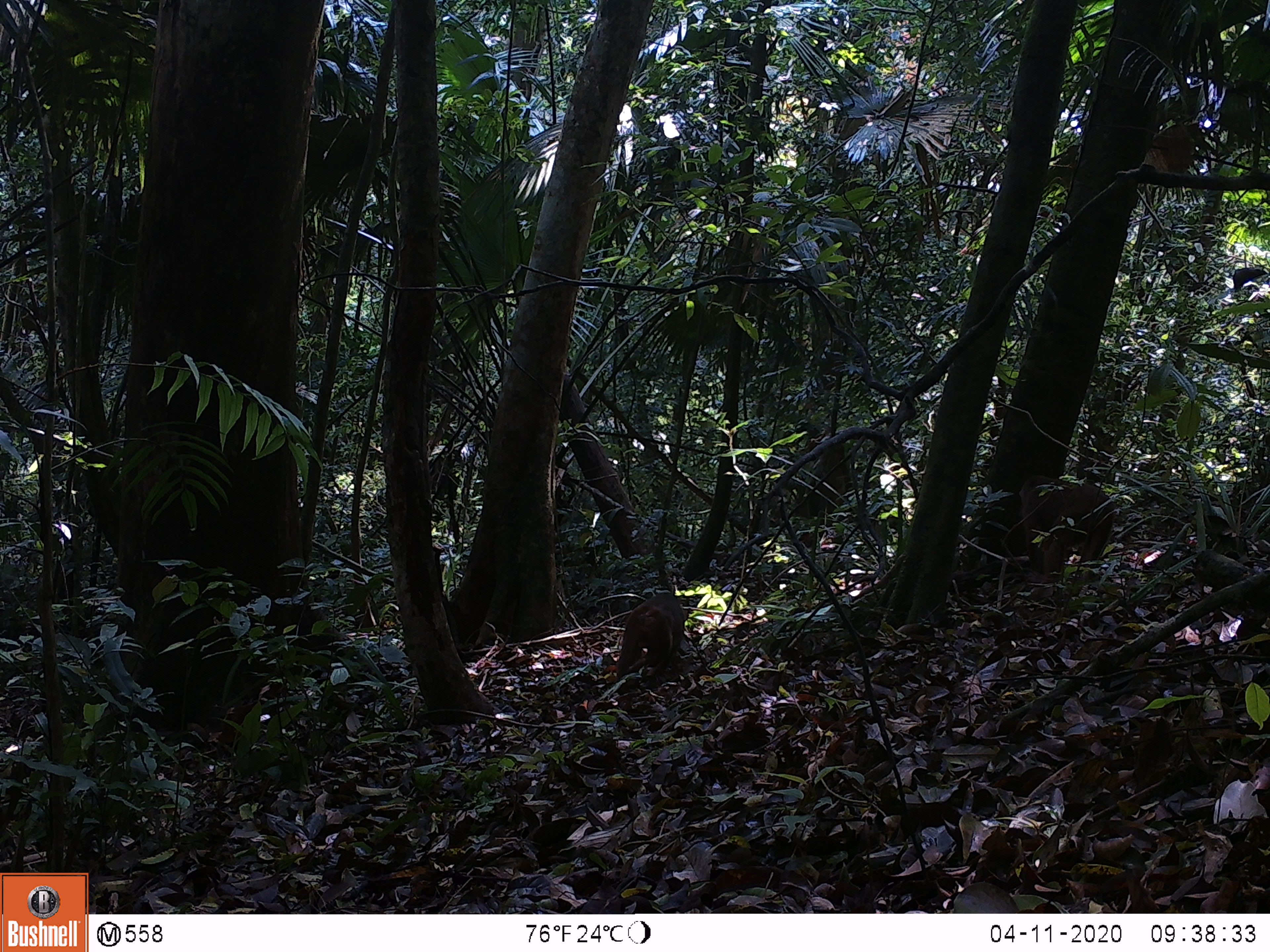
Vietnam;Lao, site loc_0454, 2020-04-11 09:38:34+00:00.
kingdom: Animalia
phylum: Chordata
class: Mammalia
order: Primates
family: Cercopithecidae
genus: Macaca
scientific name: Macaca arctoides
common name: stump-tailed macaque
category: stump tailed macaque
Stump tailed macaque (stump-tailed macaque) (Macaca arctoides). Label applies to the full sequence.